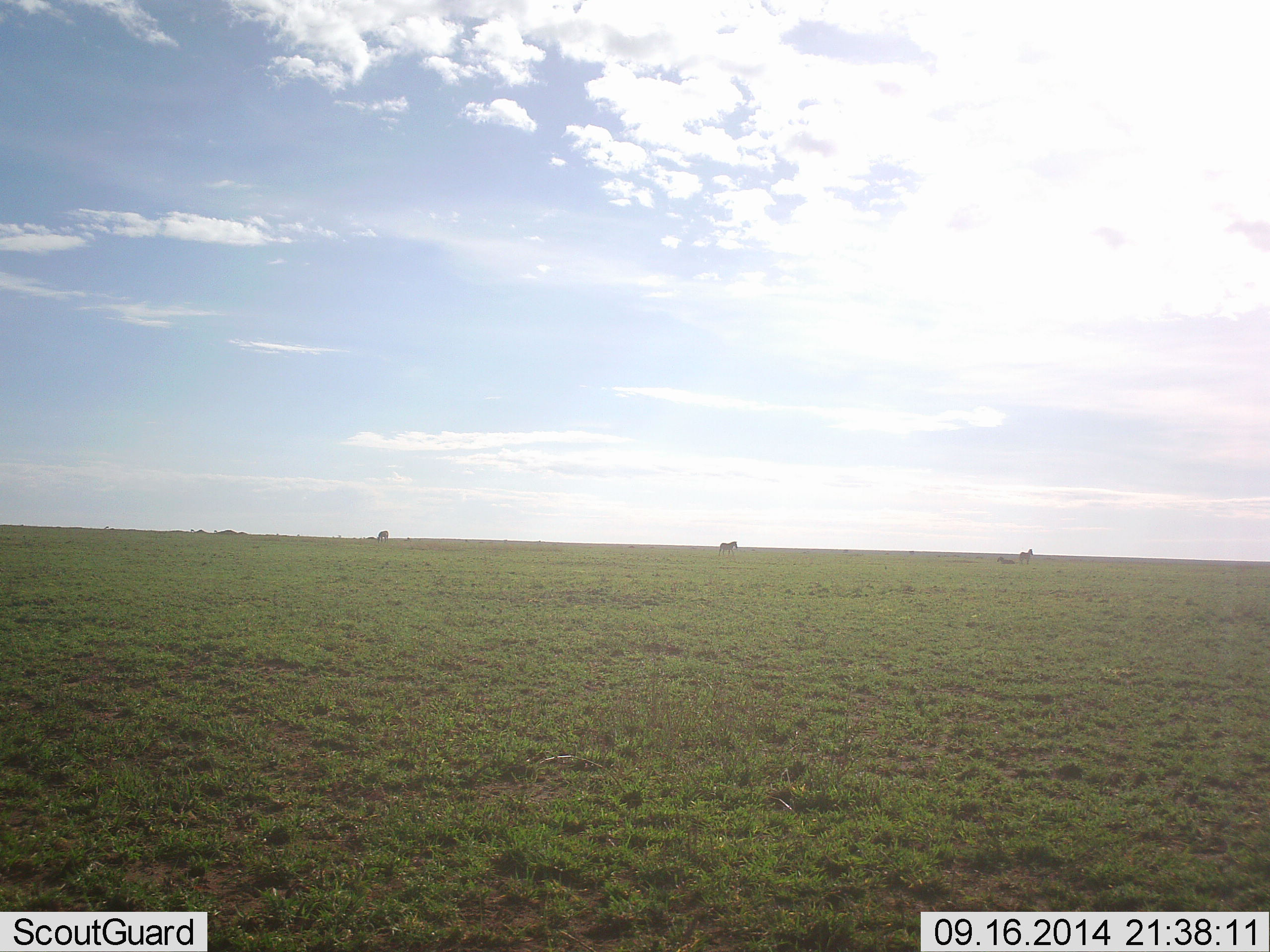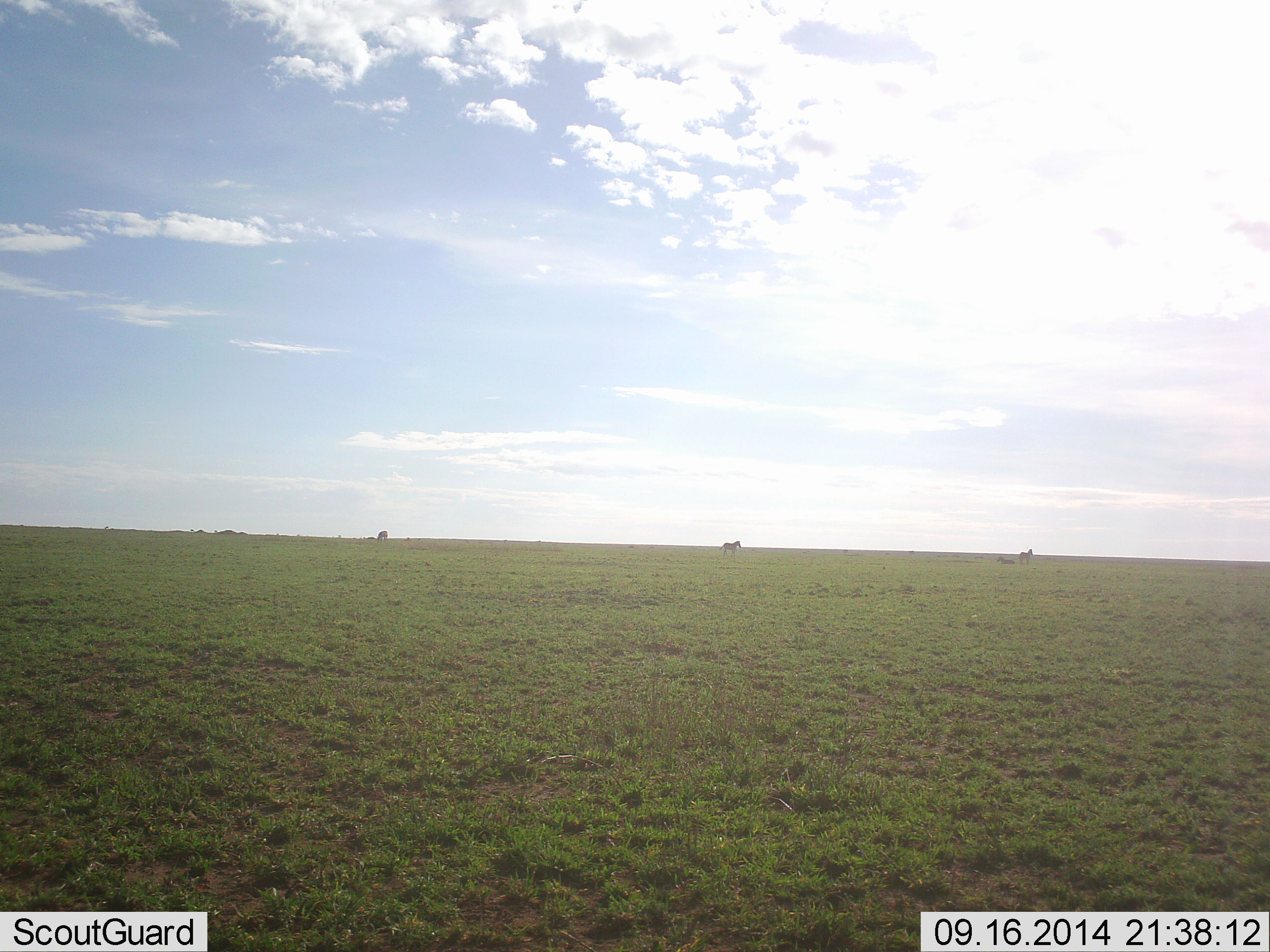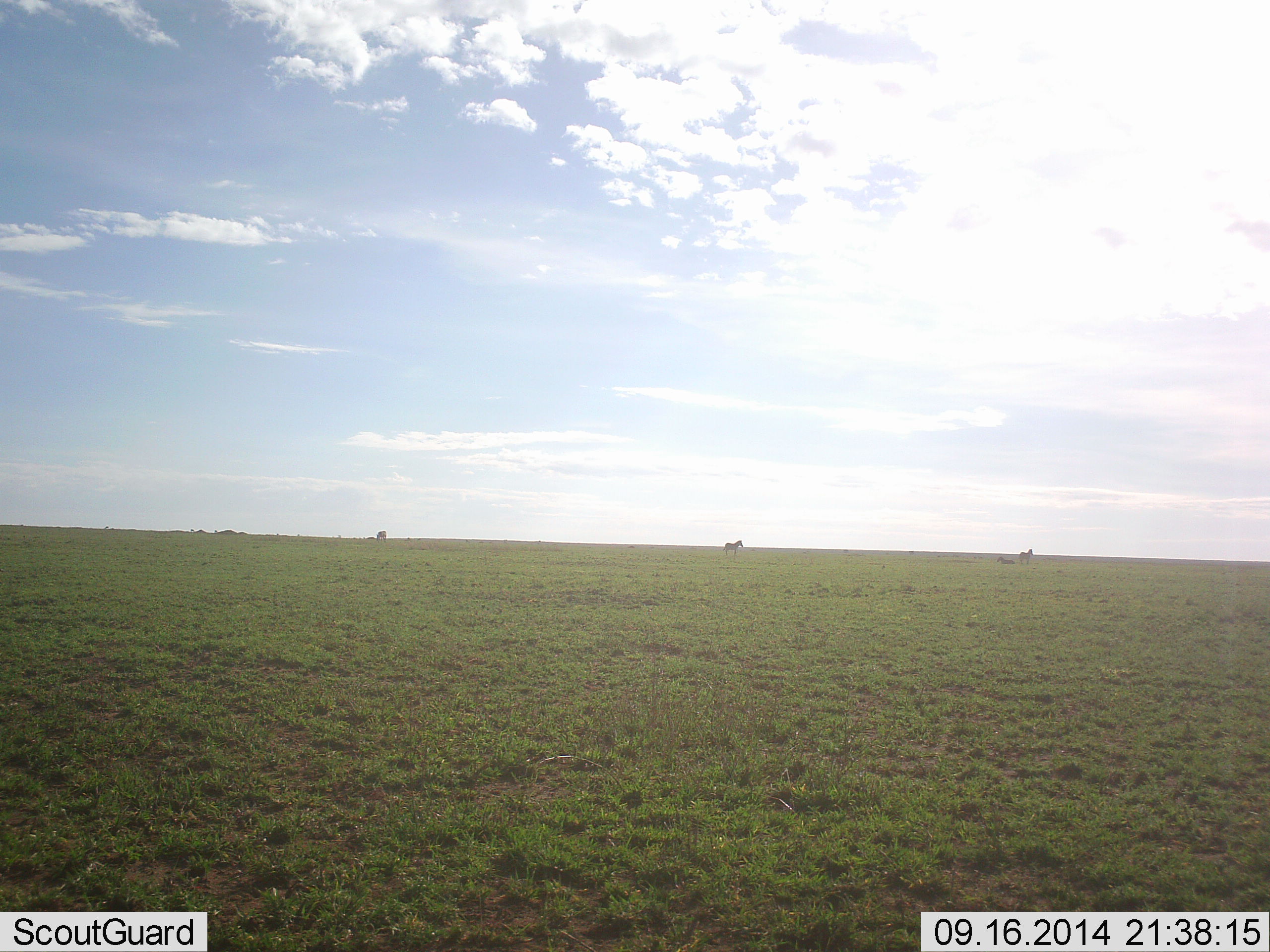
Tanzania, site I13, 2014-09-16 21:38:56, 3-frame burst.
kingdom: Animalia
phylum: Chordata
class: Mammalia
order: Perissodactyla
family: Equidae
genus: Equus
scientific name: Equus quagga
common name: plains zebra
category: zebra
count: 3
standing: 67%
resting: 11%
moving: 89%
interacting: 0%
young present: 0%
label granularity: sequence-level